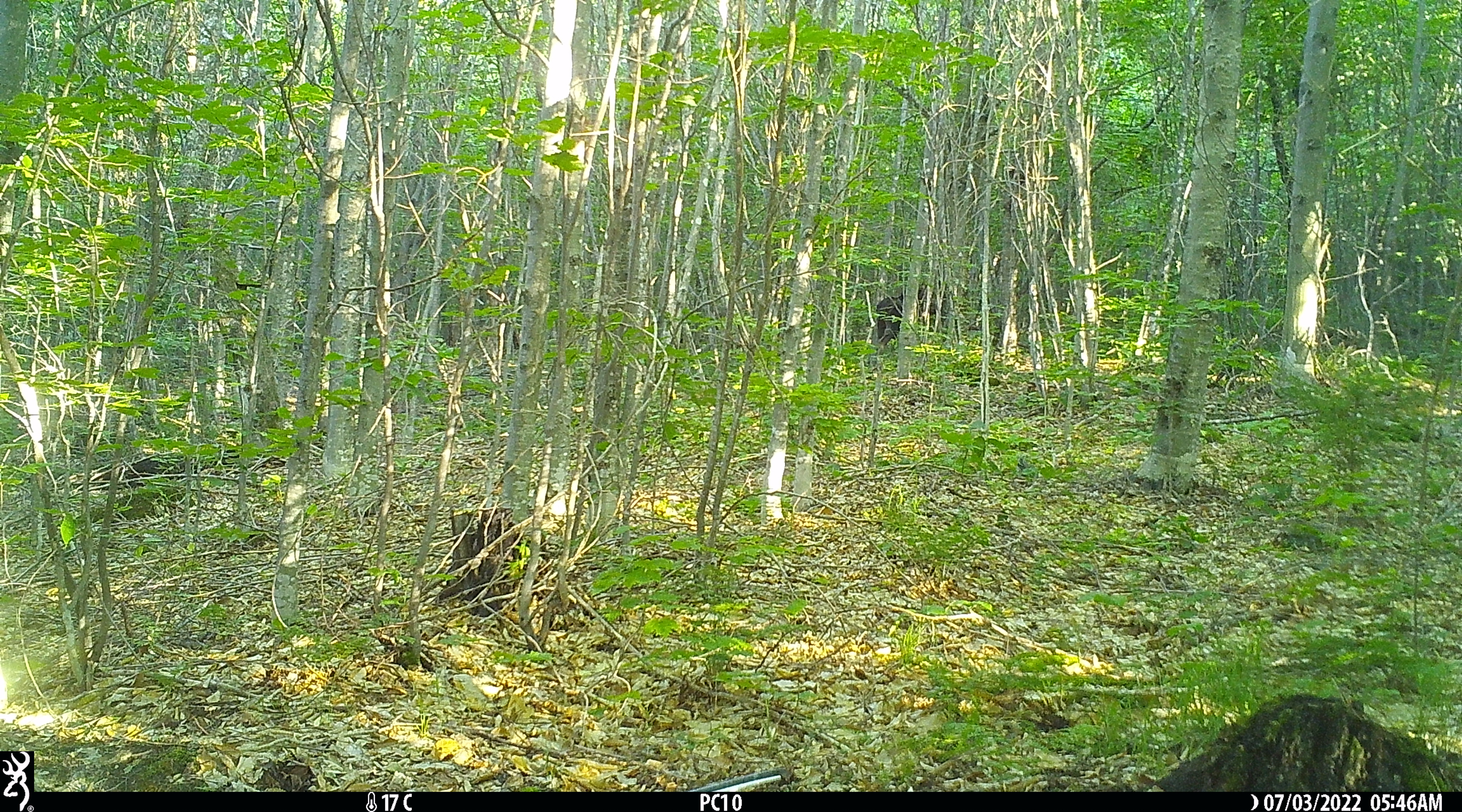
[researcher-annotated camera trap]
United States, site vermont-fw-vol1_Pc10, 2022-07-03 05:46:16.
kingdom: Animalia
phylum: Chordata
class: Mammalia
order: Artiodactyla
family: Cervidae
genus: Alces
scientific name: Alces alces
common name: moose